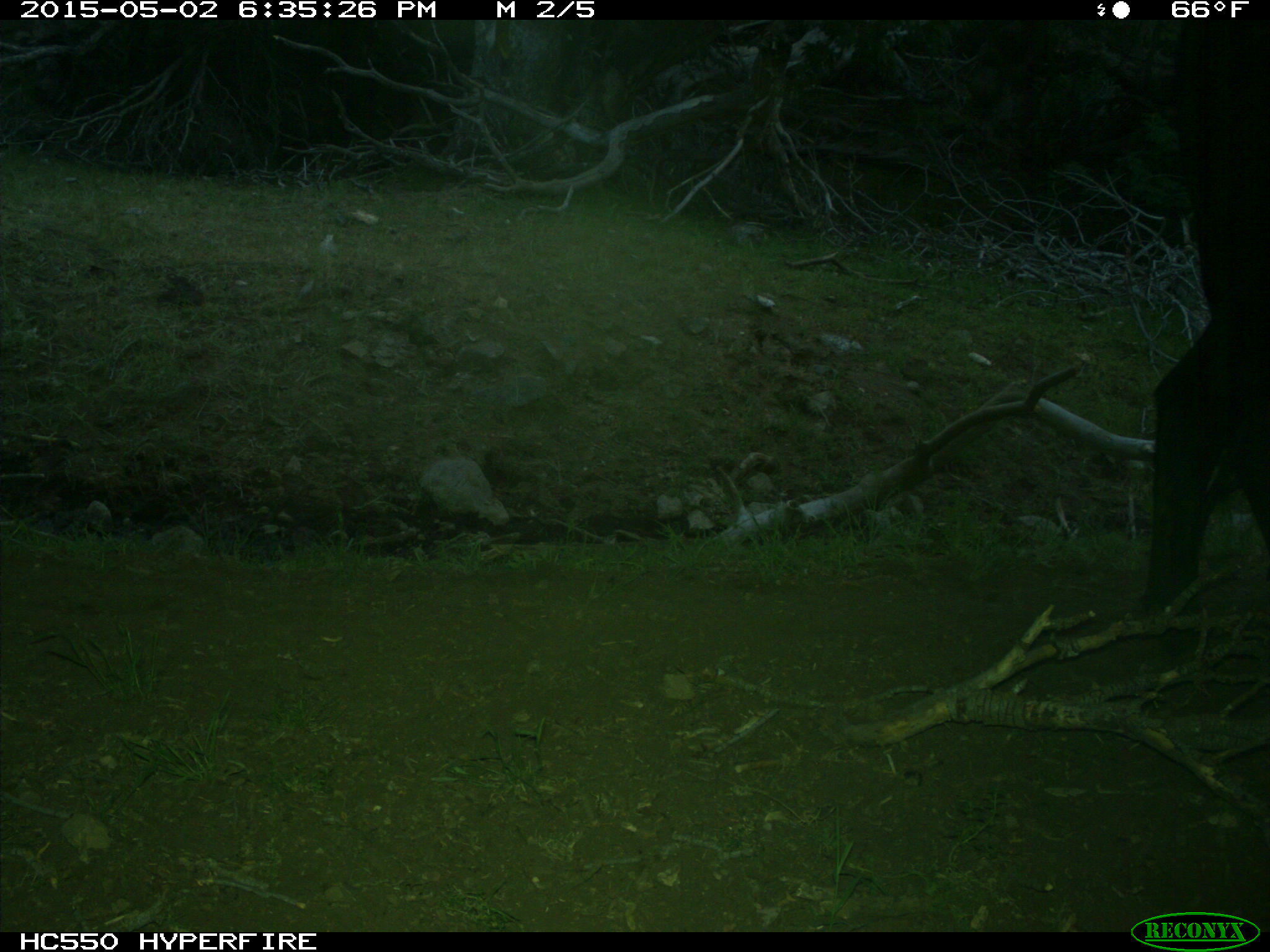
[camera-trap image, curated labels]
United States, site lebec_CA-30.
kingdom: Animalia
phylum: Chordata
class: Mammalia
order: Artiodactyla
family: Bovidae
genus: Bos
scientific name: Bos taurus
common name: domestic cow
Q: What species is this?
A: Bos taurus (domestic cow).